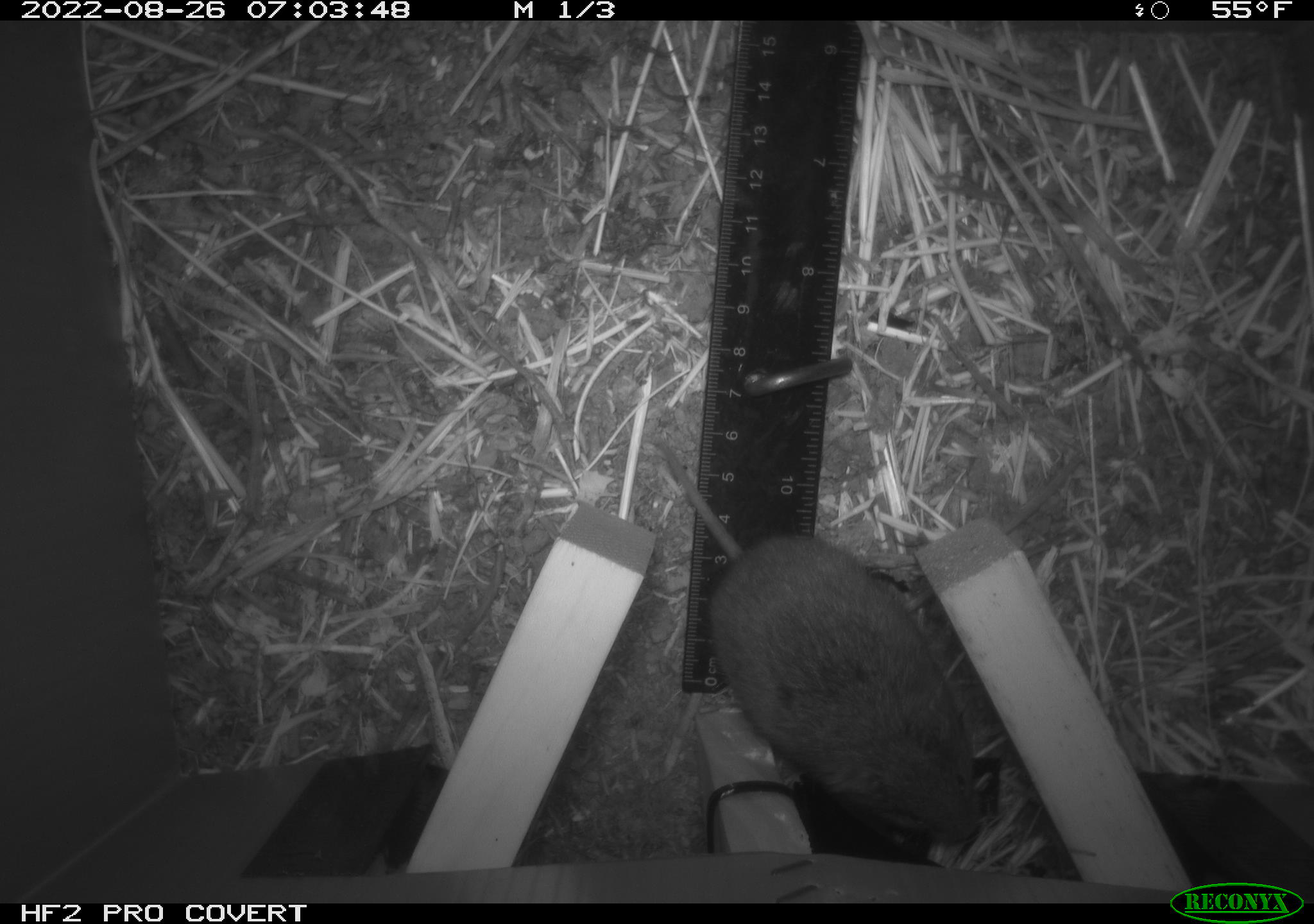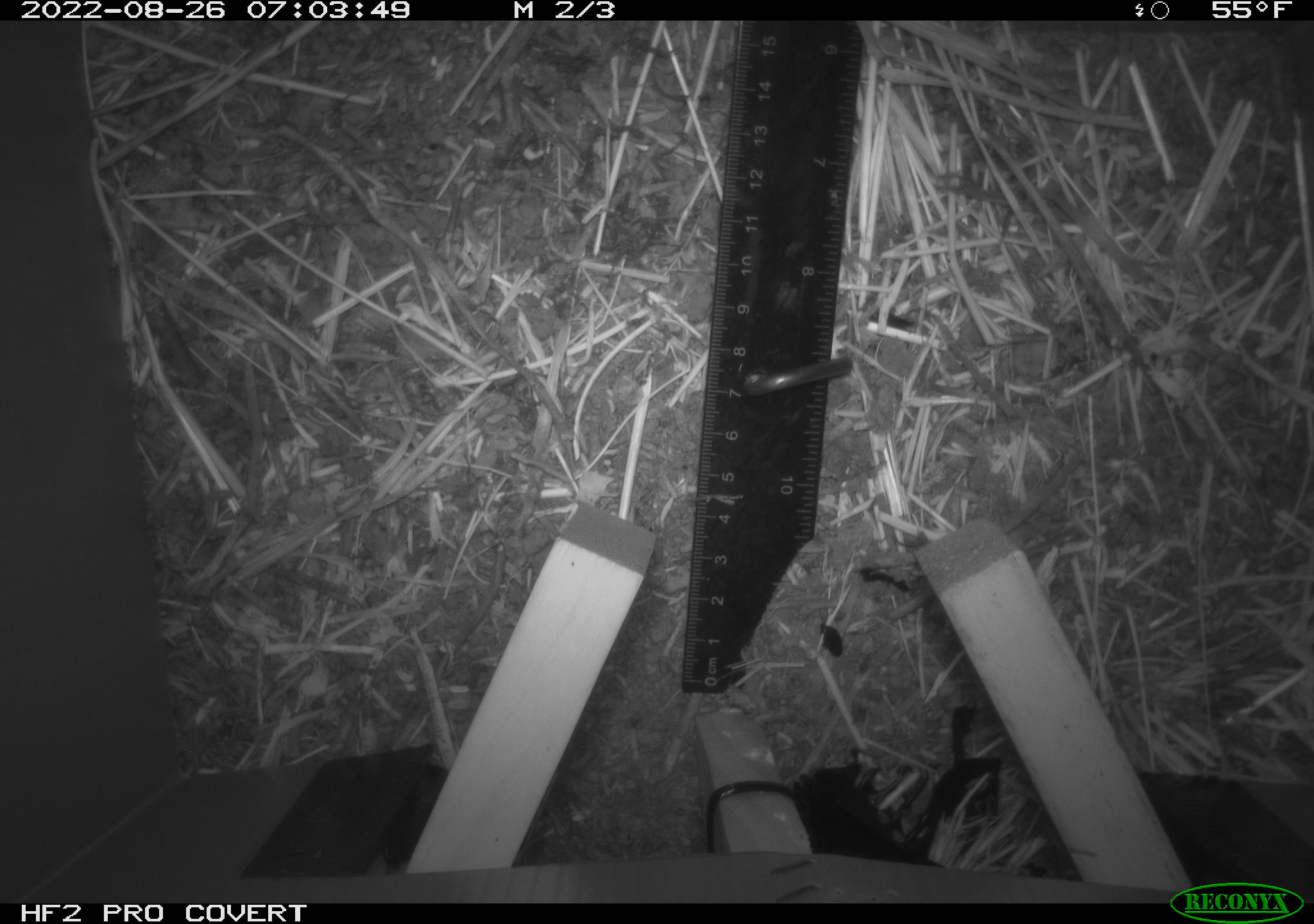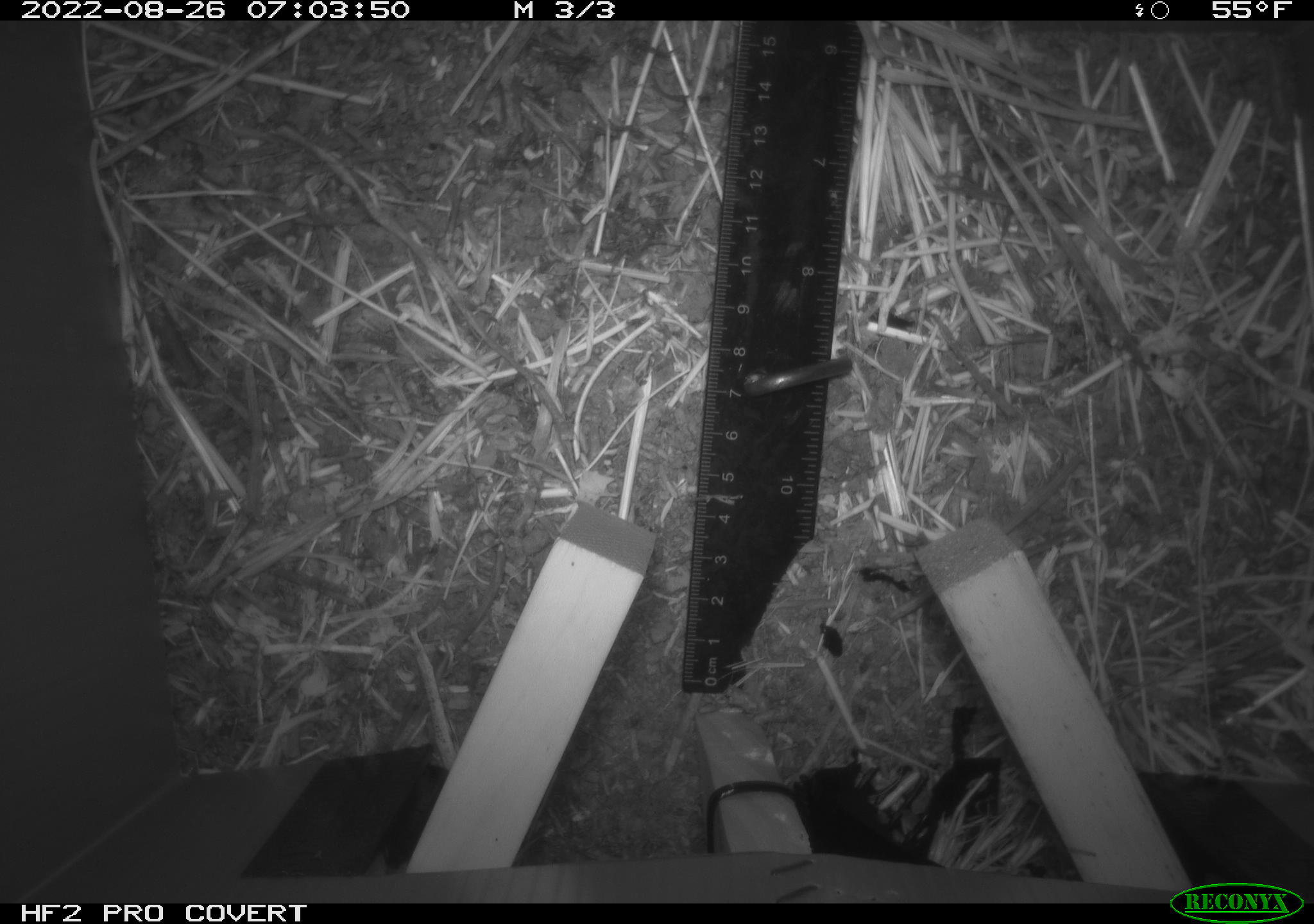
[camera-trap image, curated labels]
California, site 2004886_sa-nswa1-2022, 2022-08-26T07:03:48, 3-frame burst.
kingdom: Animalia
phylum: Chordata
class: Mammalia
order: Rodentia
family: Cricetidae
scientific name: Cricetidae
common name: hamsters, voles, lemmings, and allies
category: cricetidae family